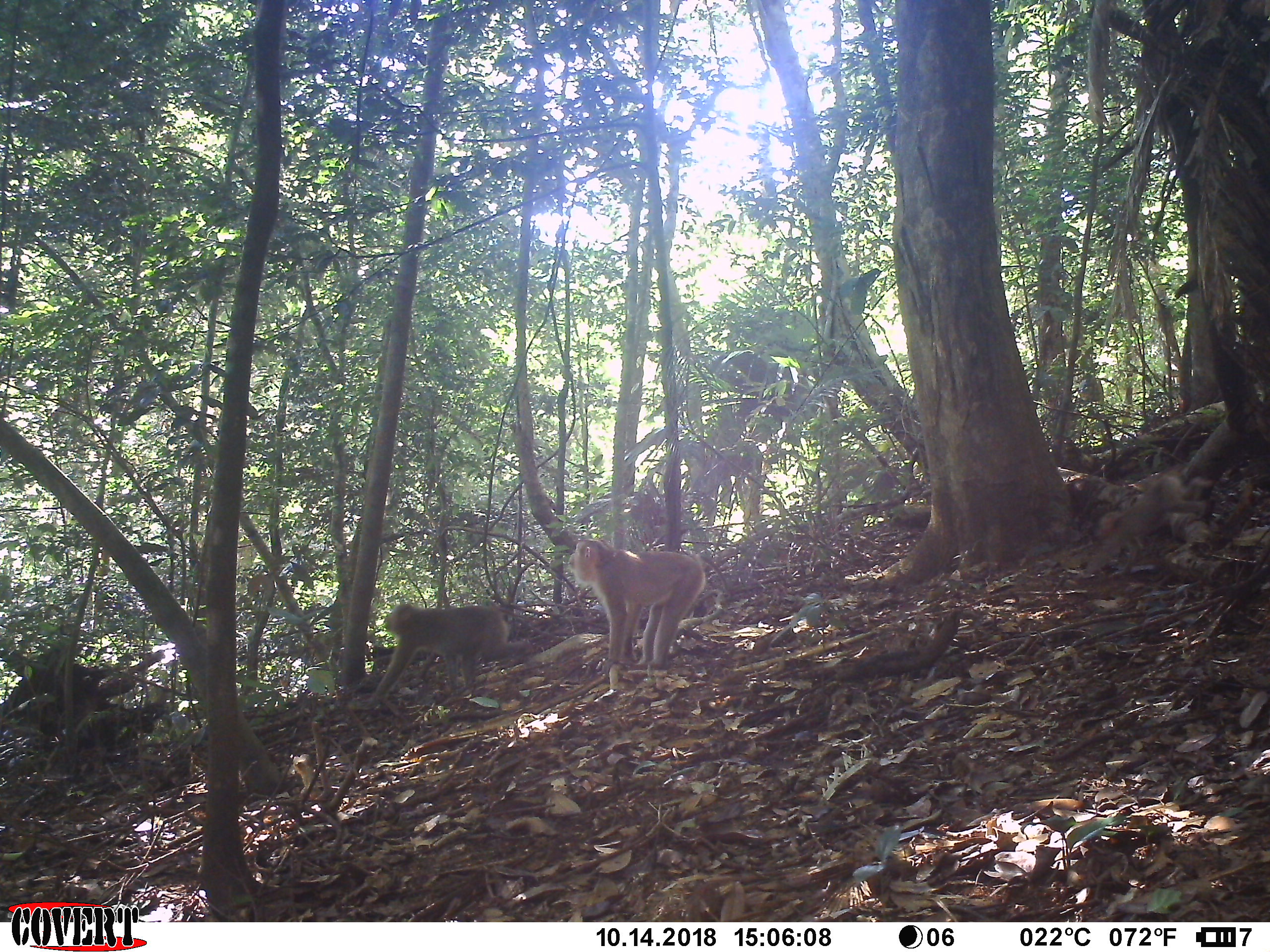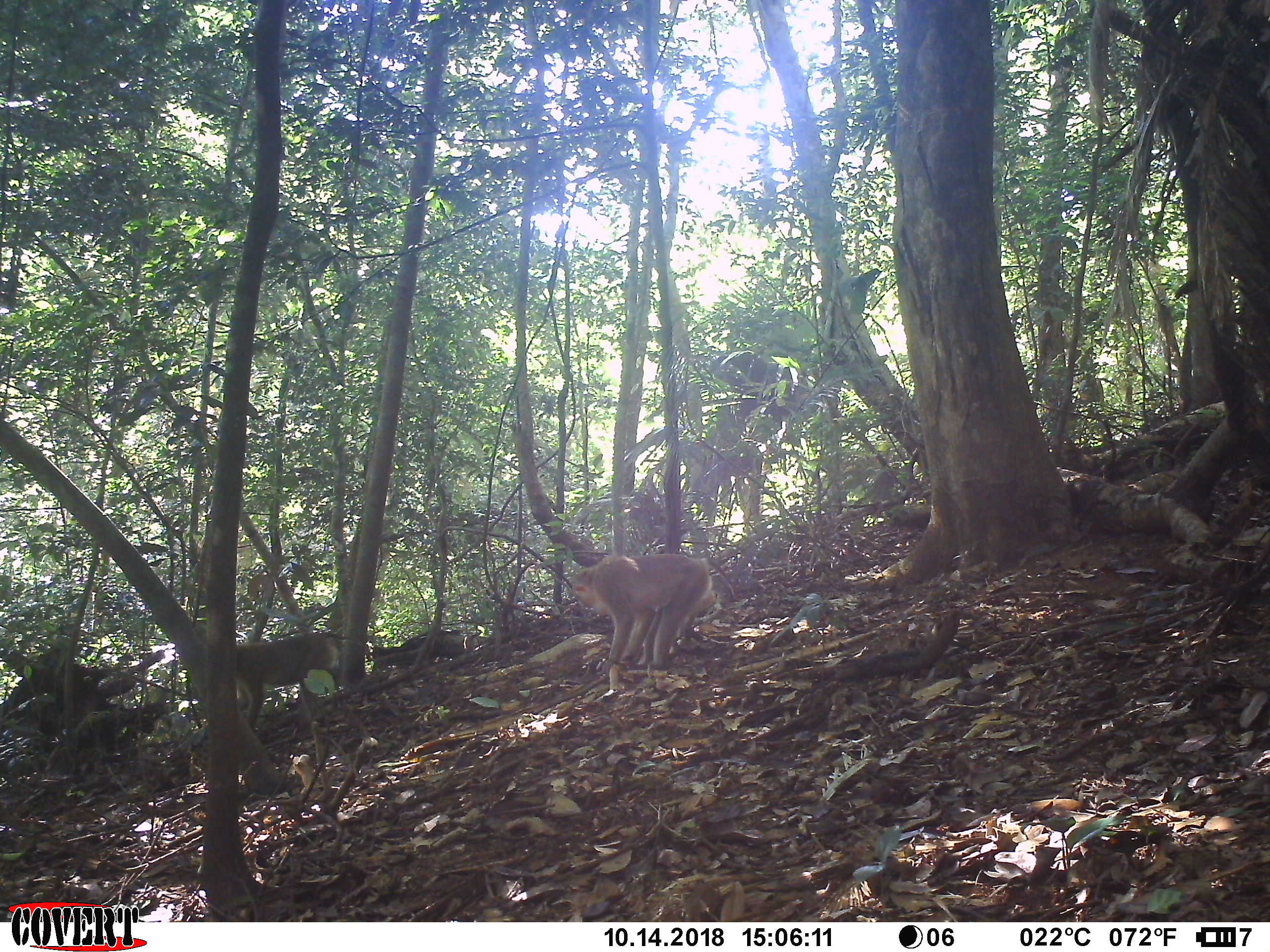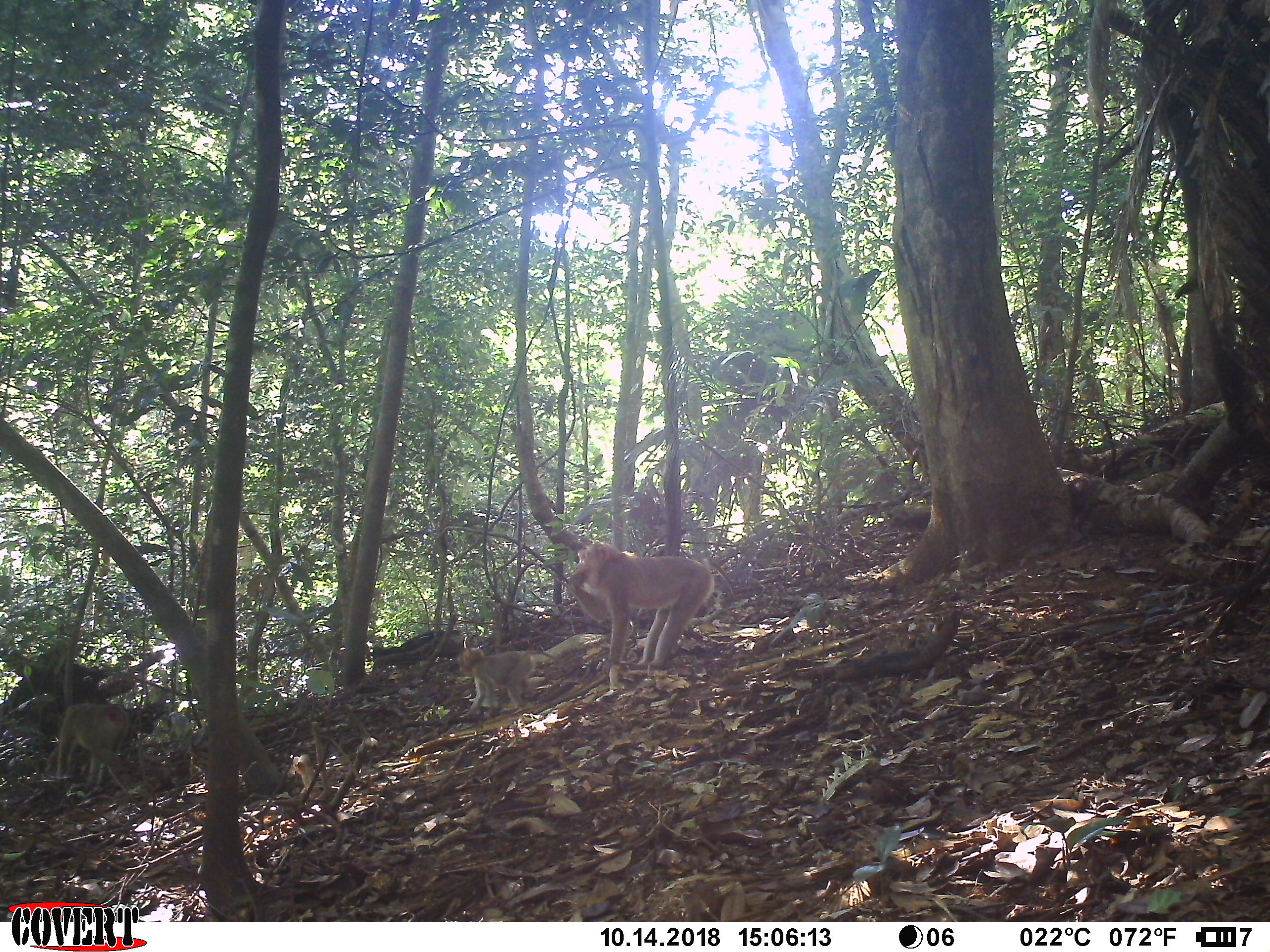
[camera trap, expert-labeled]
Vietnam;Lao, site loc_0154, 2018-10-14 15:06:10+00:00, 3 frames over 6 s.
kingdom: Animalia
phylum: Chordata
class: Mammalia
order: Primates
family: Cercopithecidae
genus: Macaca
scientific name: Macaca nemestrina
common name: pig-tailed macaque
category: pig tailed macaque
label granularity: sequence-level